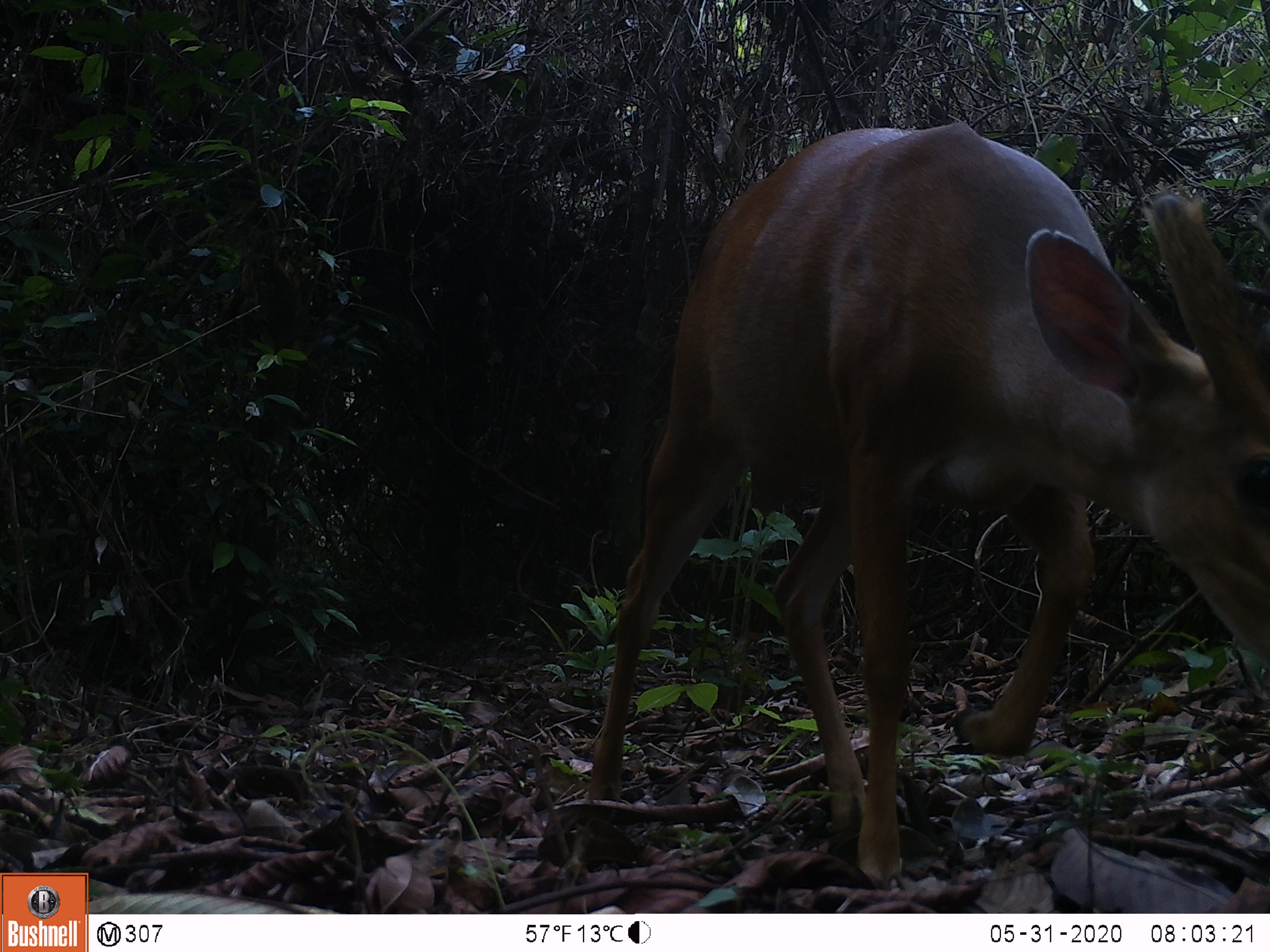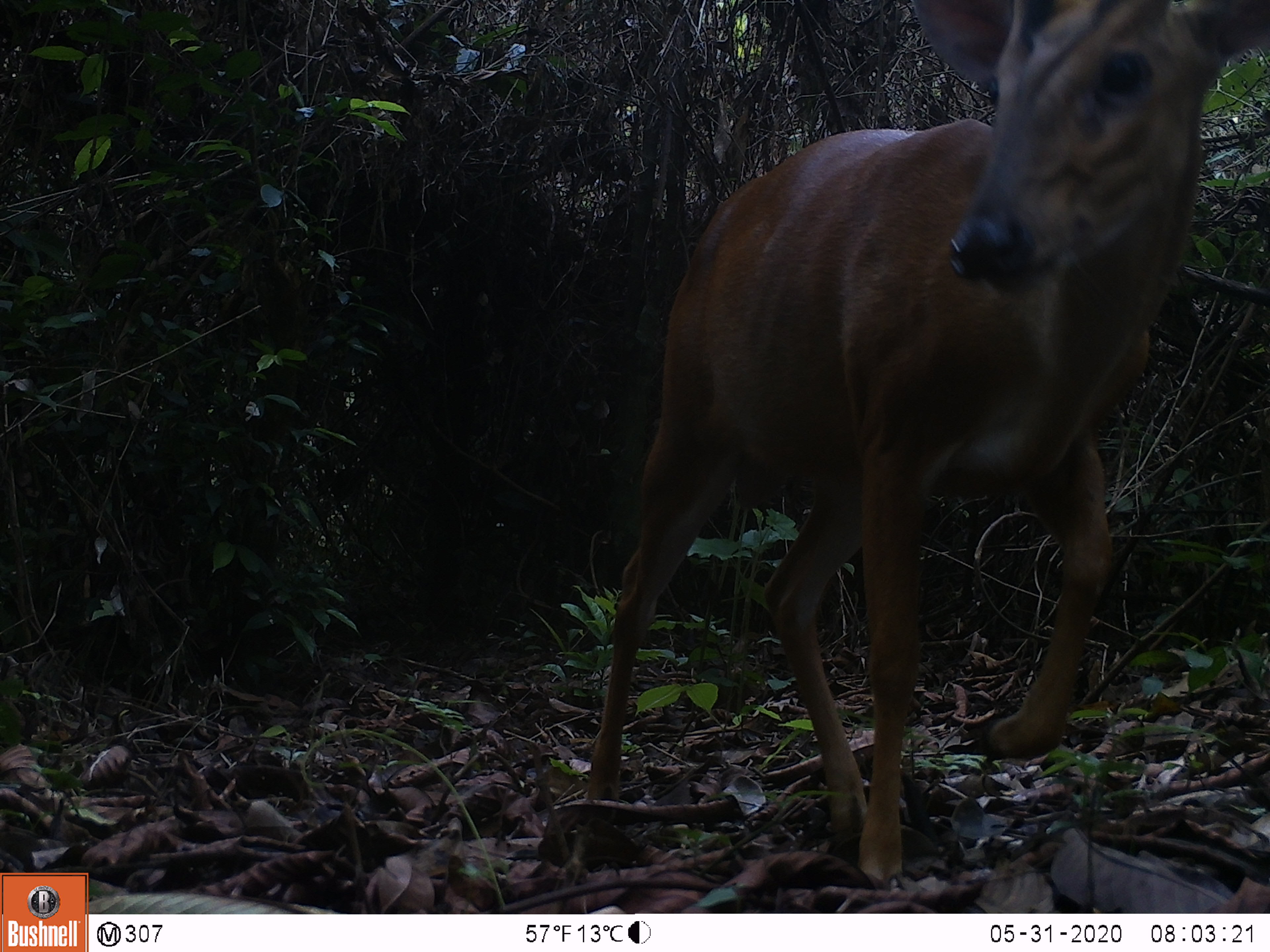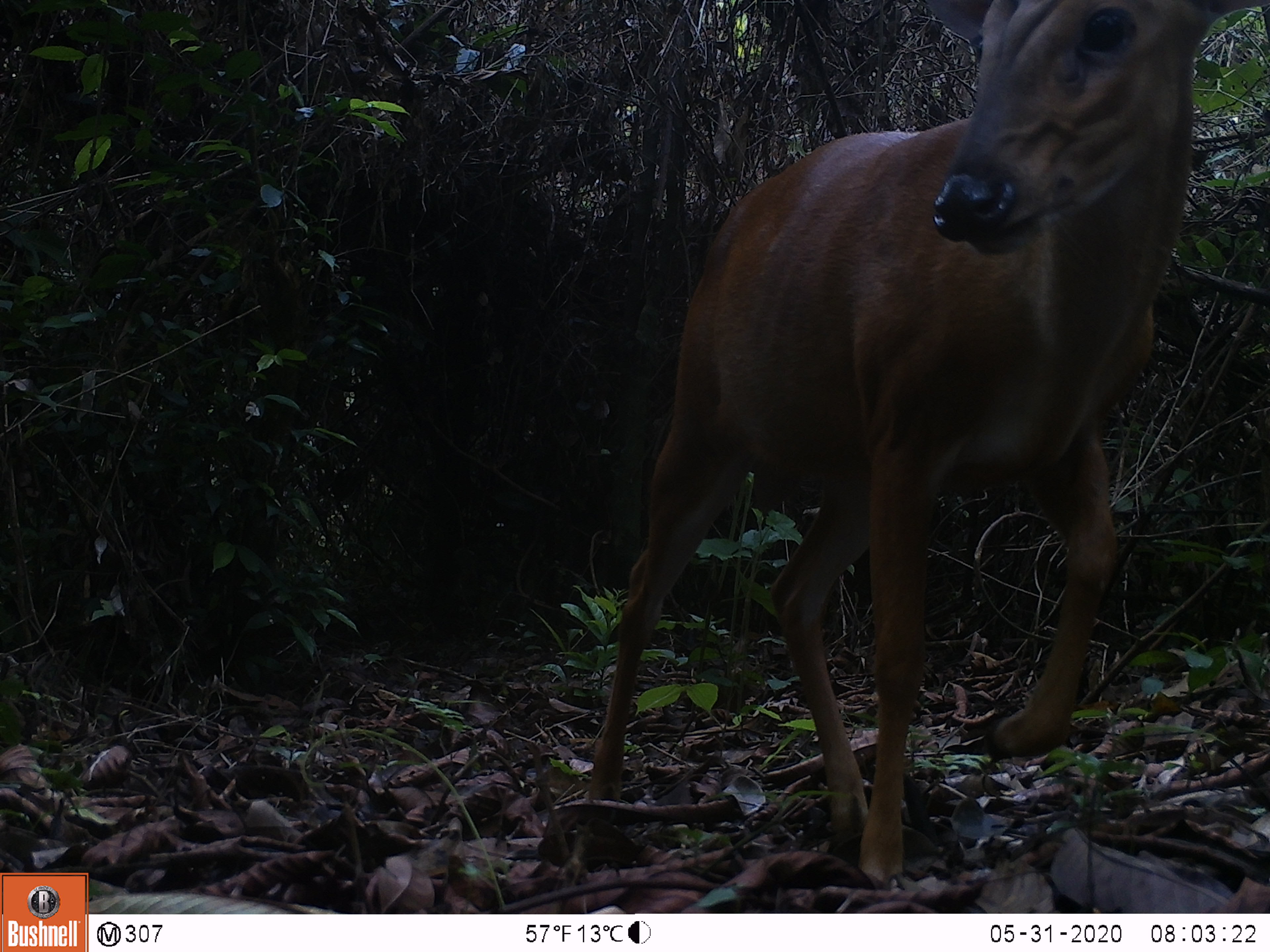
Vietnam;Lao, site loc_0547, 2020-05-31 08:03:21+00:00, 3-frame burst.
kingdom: Animalia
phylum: Chordata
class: Mammalia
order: Artiodactyla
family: Cervidae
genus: Muntiacus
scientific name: Muntiacus muntjak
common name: red muntjac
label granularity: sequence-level